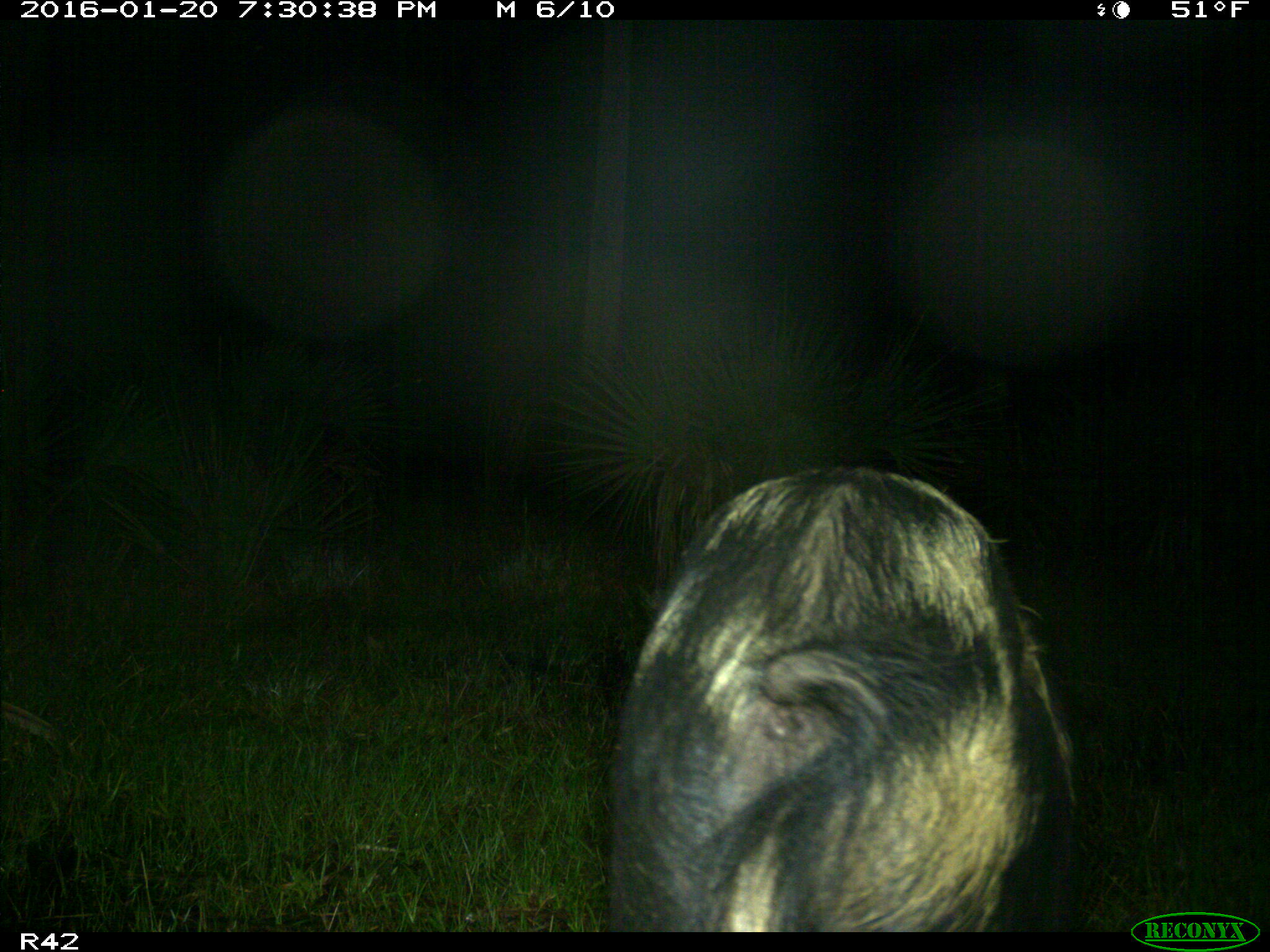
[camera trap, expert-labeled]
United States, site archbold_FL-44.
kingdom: Animalia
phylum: Chordata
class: Mammalia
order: Artiodactyla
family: Suidae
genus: Sus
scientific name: Sus scrofa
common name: wild boar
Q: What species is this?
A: Sus scrofa (wild boar).